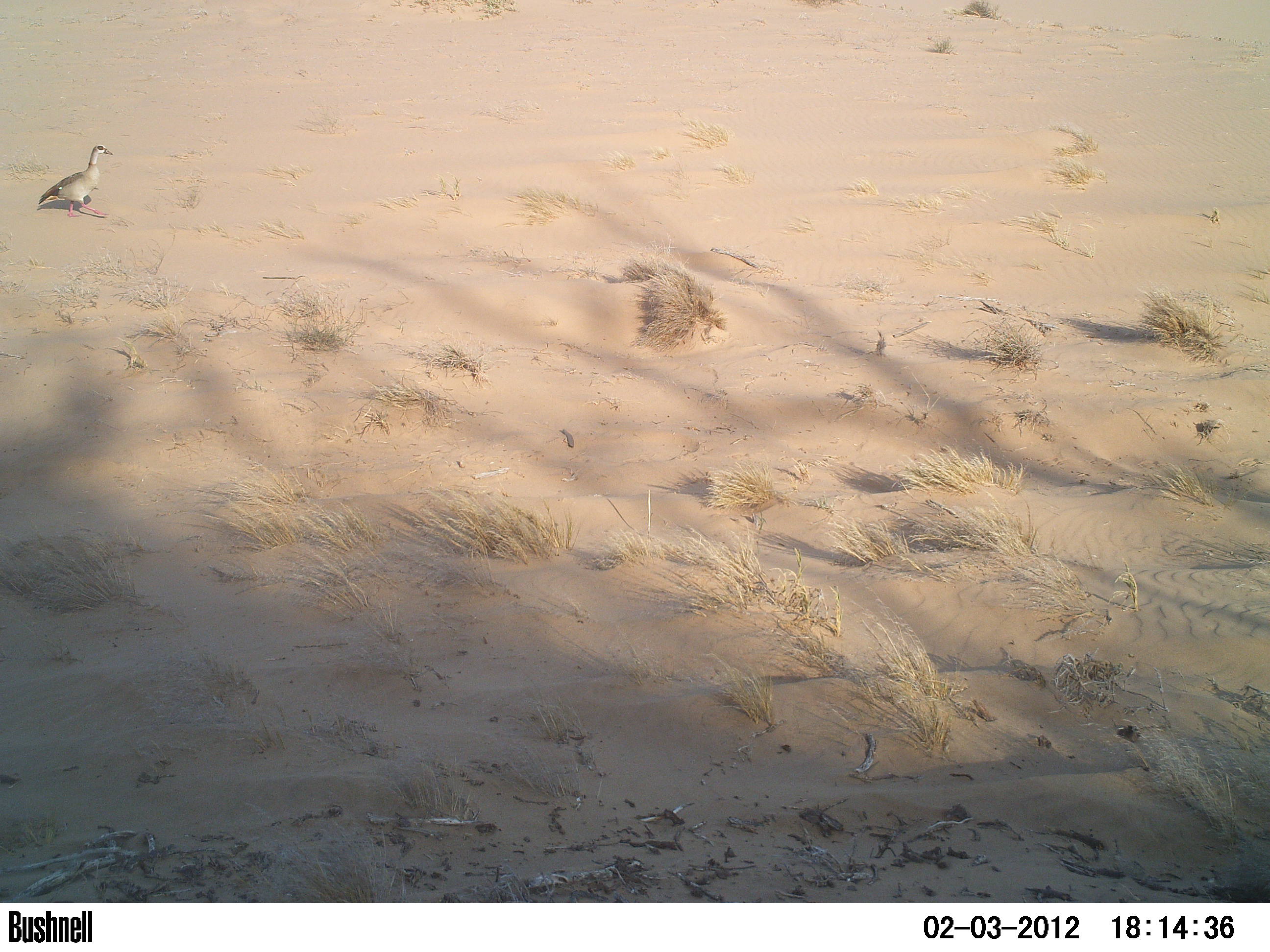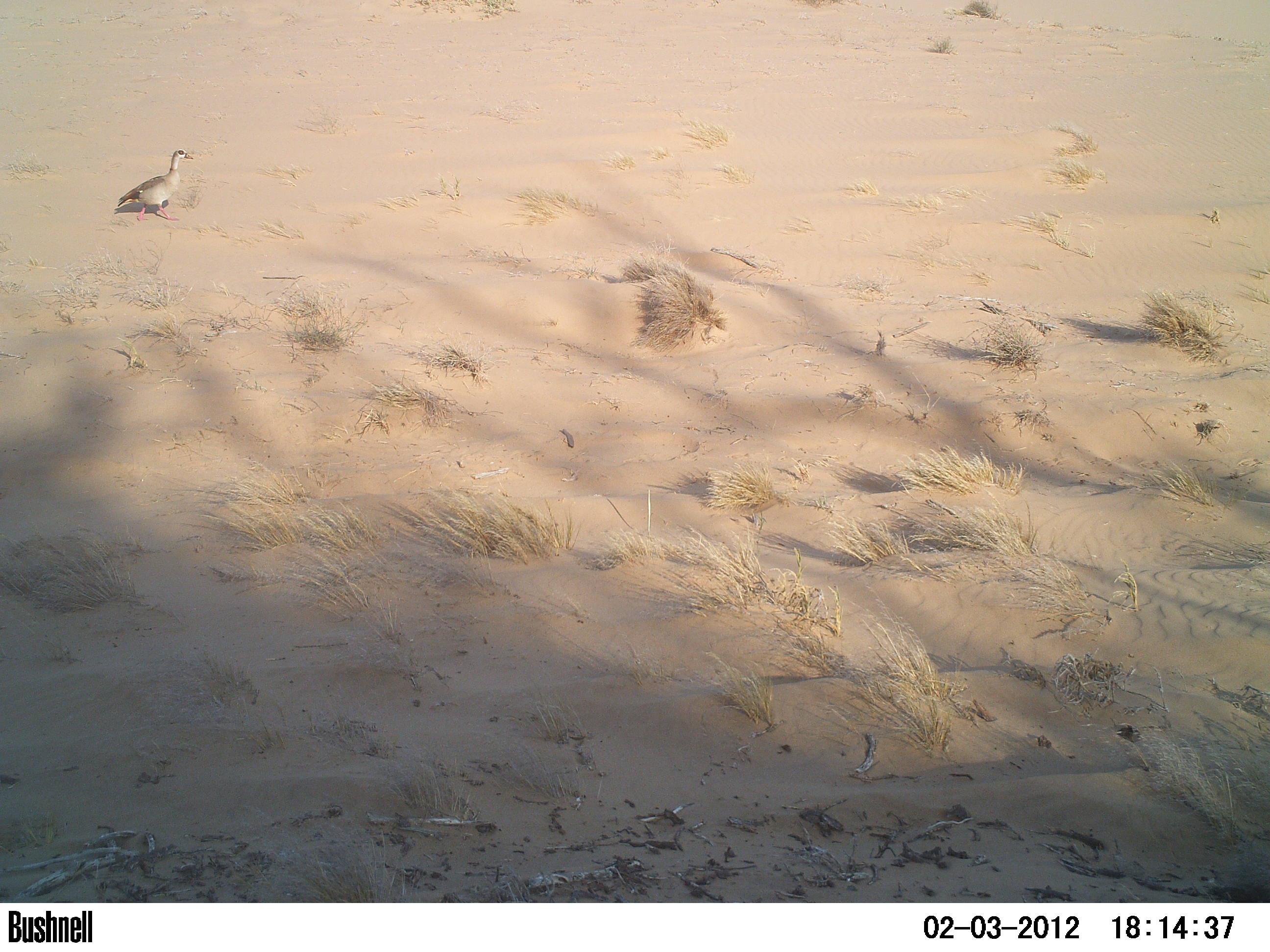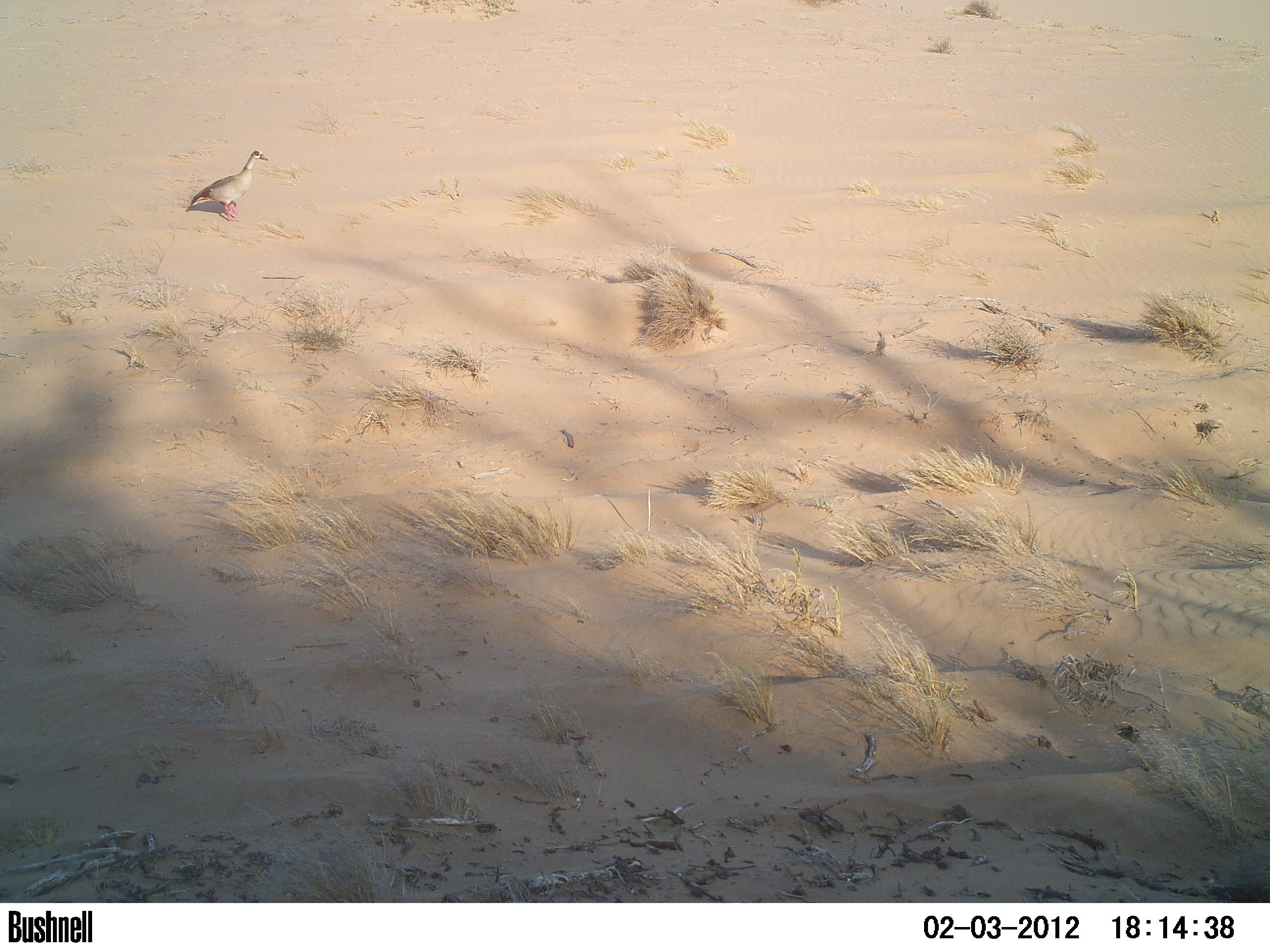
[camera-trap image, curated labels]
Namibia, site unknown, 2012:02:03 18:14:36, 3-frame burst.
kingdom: Animalia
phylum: Chordata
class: Aves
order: Anseriformes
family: Anatidae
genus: Alopochen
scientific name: Alopochen aegyptiaca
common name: egyptian goose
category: alopochen aegyptiacus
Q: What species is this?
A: Alopochen aegyptiacus (egyptian goose) (Alopochen aegyptiaca).